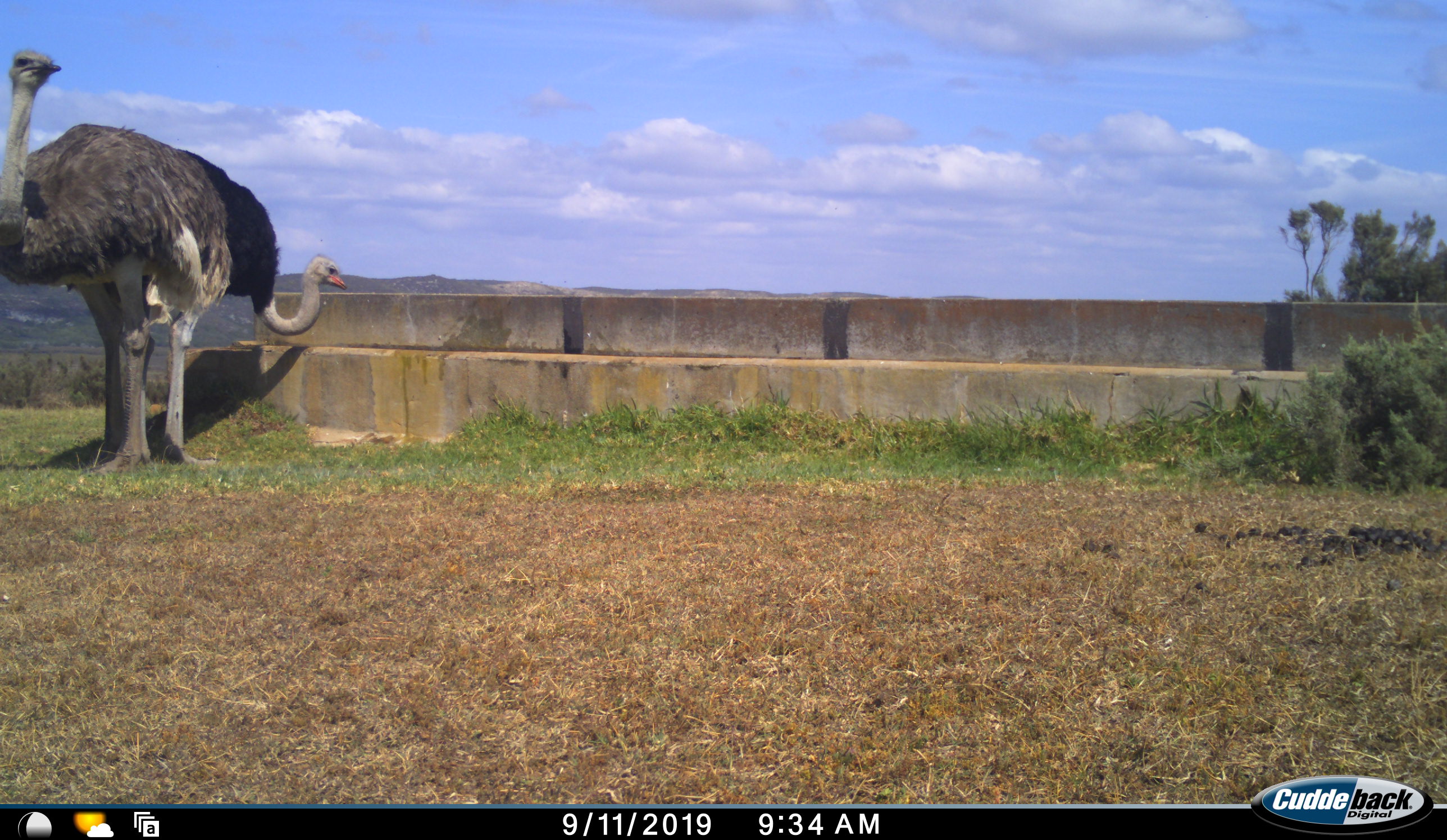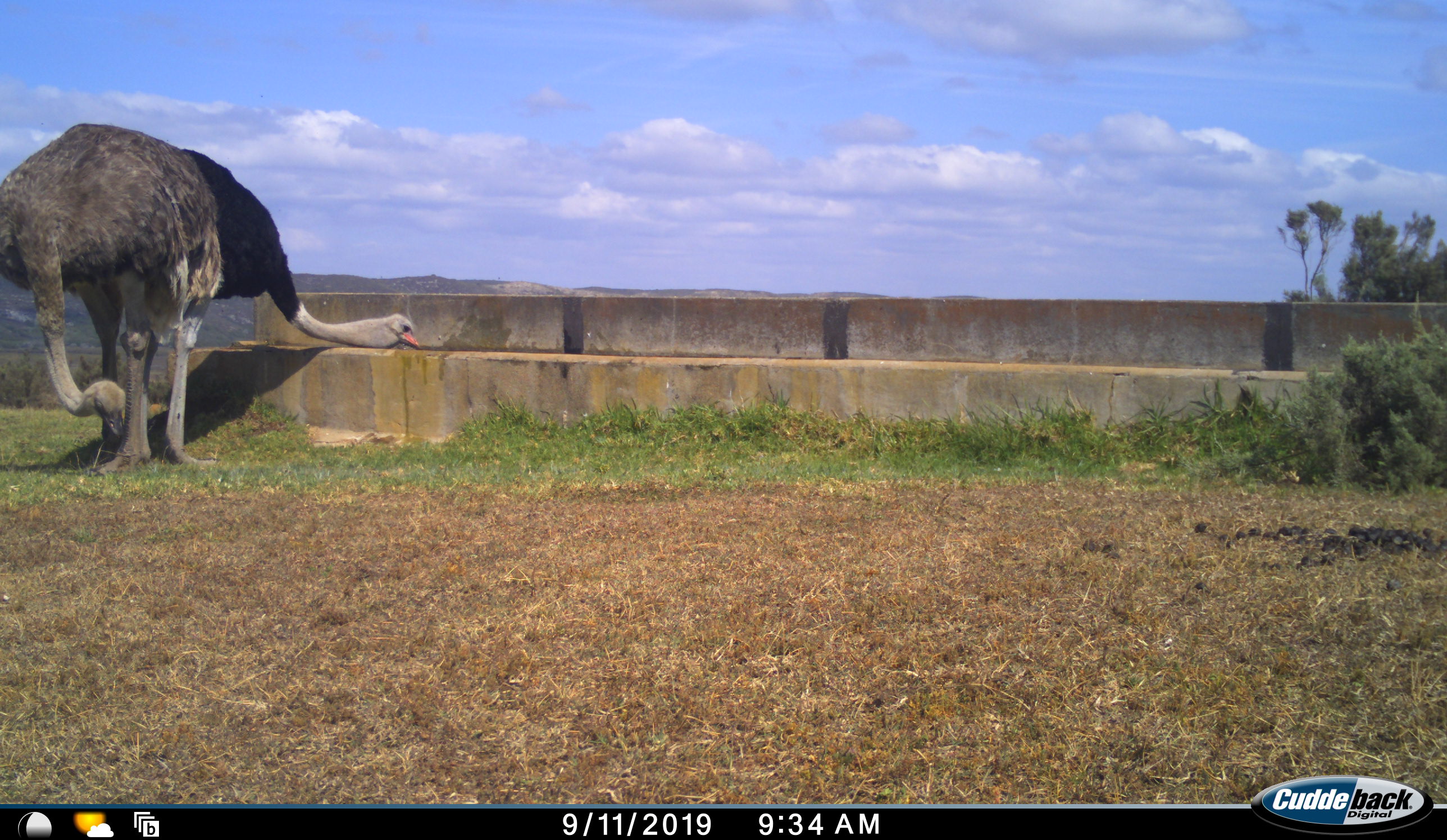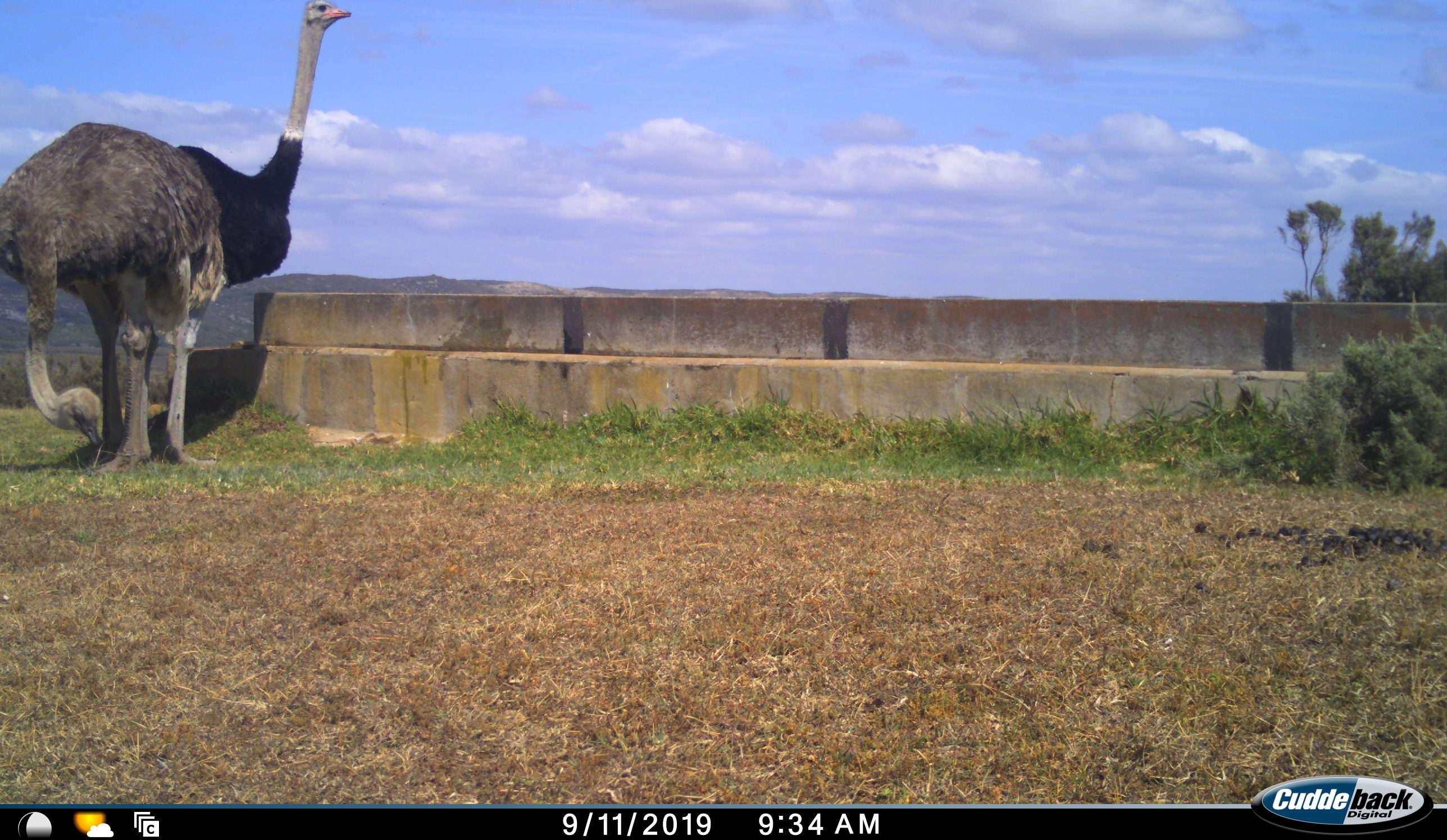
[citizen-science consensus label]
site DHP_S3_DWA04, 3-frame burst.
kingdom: Animalia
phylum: Chordata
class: Aves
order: Struthioniformes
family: Struthionidae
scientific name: Struthionidae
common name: ostrich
Ostrich (Struthionidae), count 2. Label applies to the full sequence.